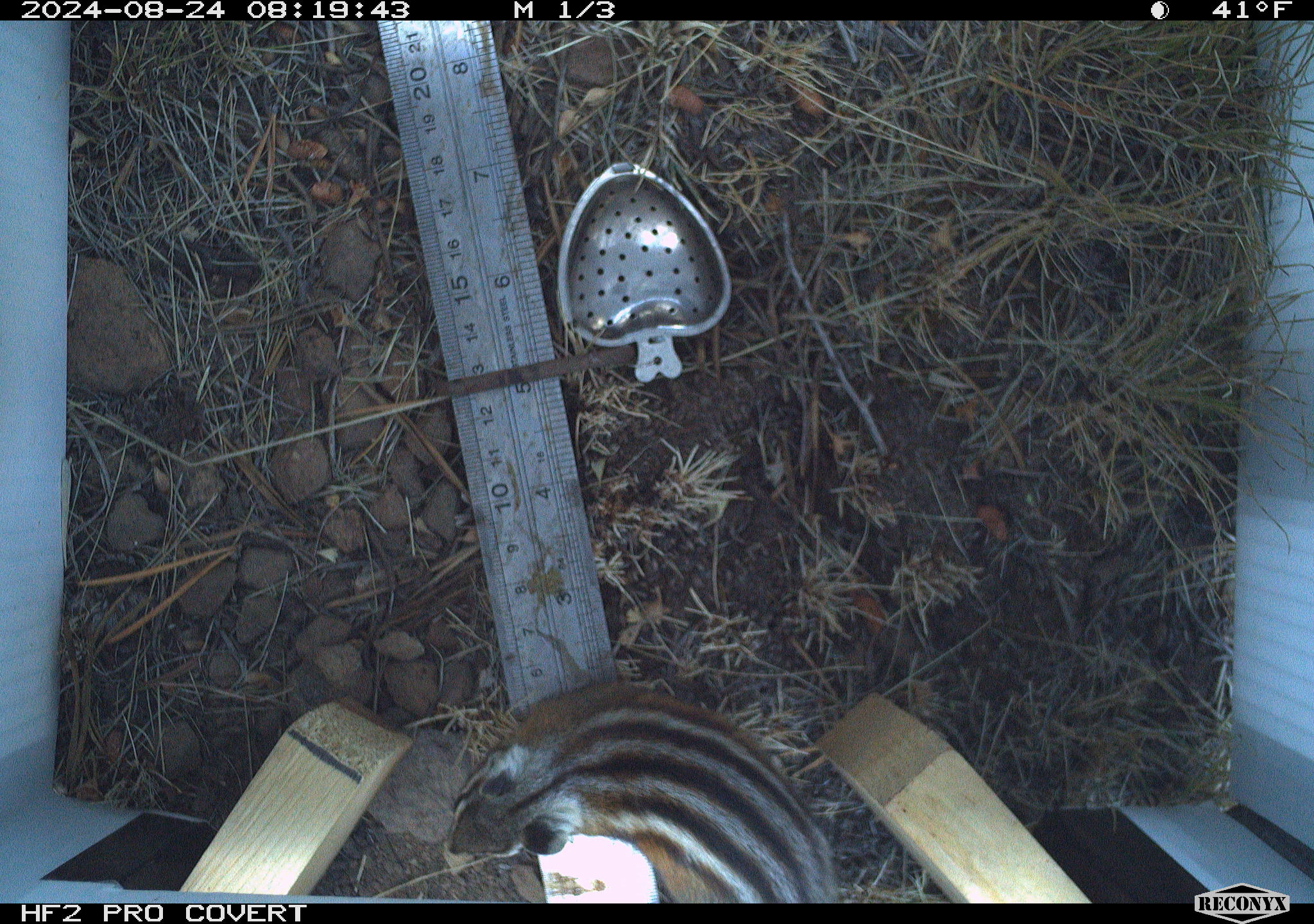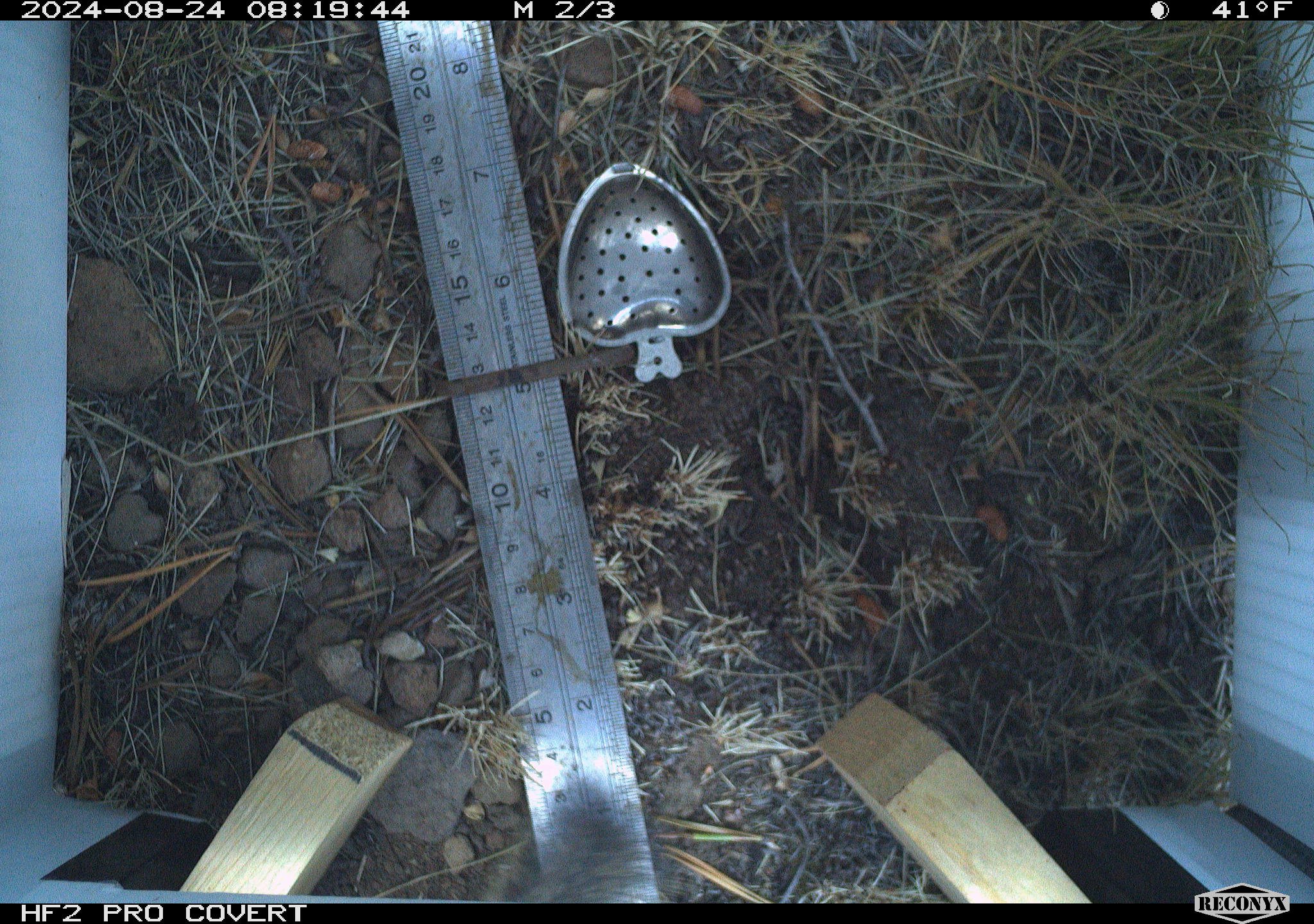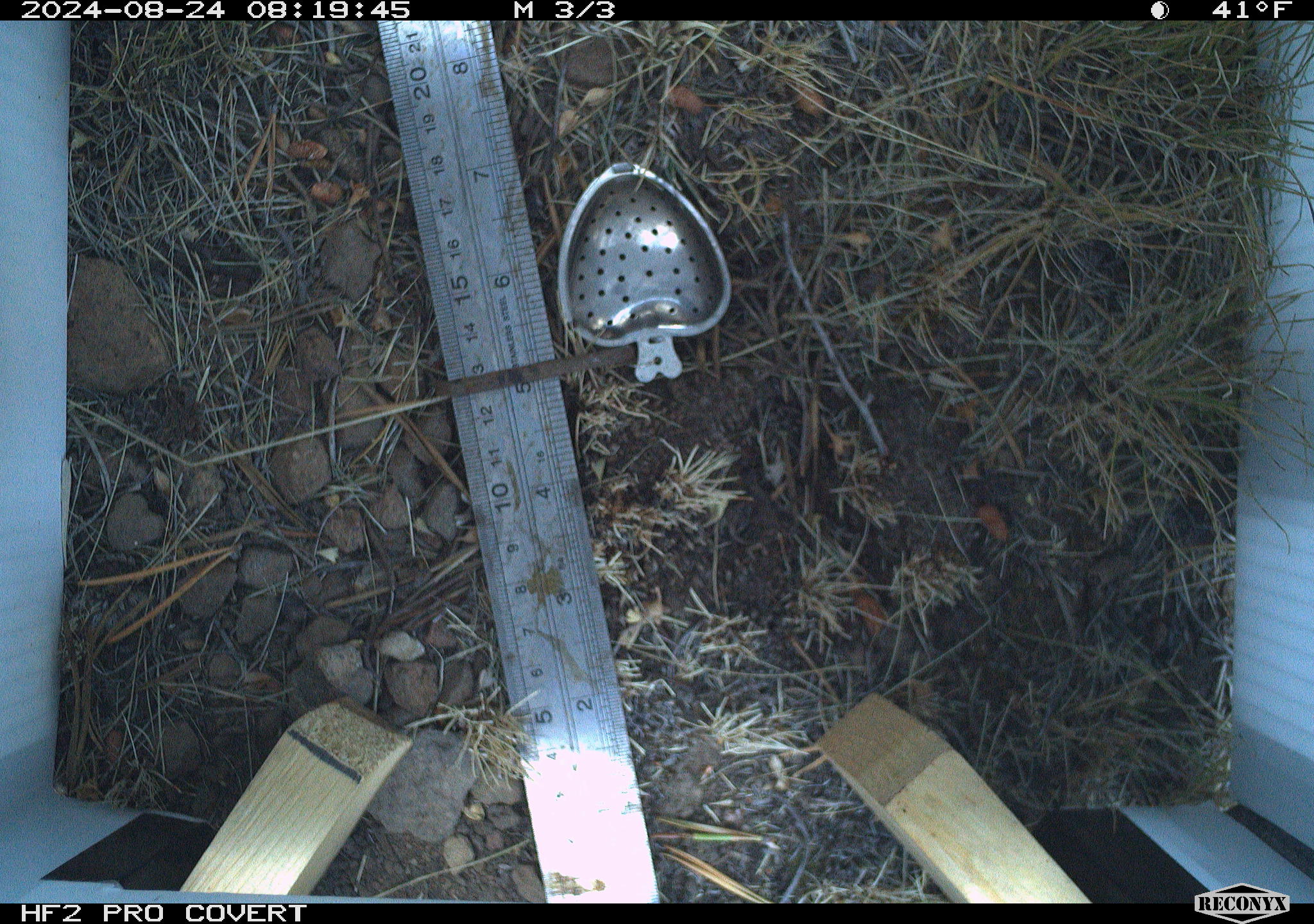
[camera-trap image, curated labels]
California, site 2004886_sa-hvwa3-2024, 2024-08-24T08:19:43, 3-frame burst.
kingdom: Animalia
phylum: Chordata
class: Mammalia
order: Rodentia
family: Sciuridae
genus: Neotamias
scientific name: Neotamias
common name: western chipmunks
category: neotamias species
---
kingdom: Animalia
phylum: Chordata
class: Mammalia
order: Rodentia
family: Sciuridae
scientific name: Sciuridae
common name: squirrels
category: sciuridae family